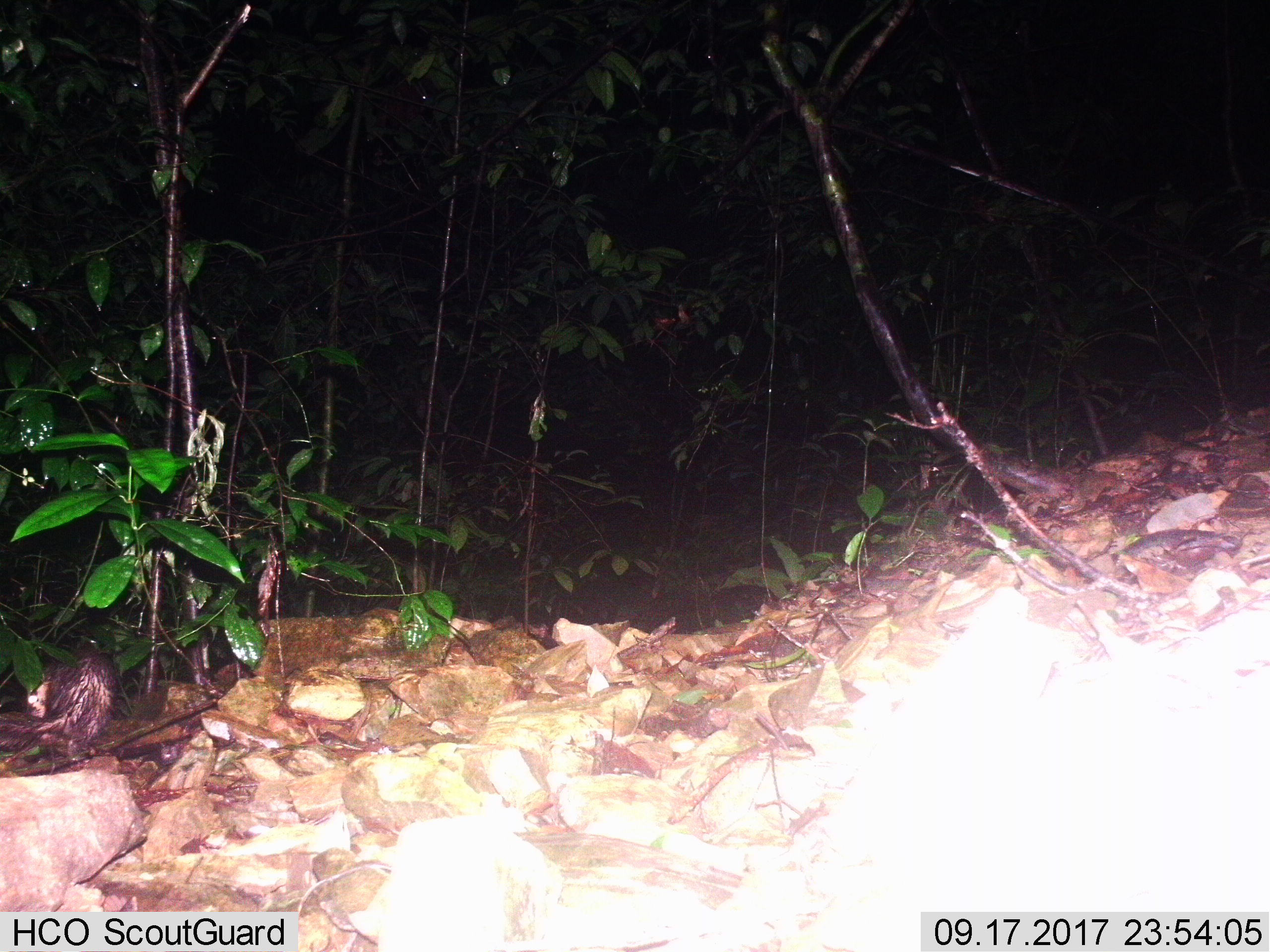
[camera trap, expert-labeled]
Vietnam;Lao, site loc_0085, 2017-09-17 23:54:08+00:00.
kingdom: Animalia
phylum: Chordata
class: Mammalia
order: Carnivora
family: Mustelidae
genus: Melogale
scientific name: Melogale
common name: ferret badger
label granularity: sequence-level